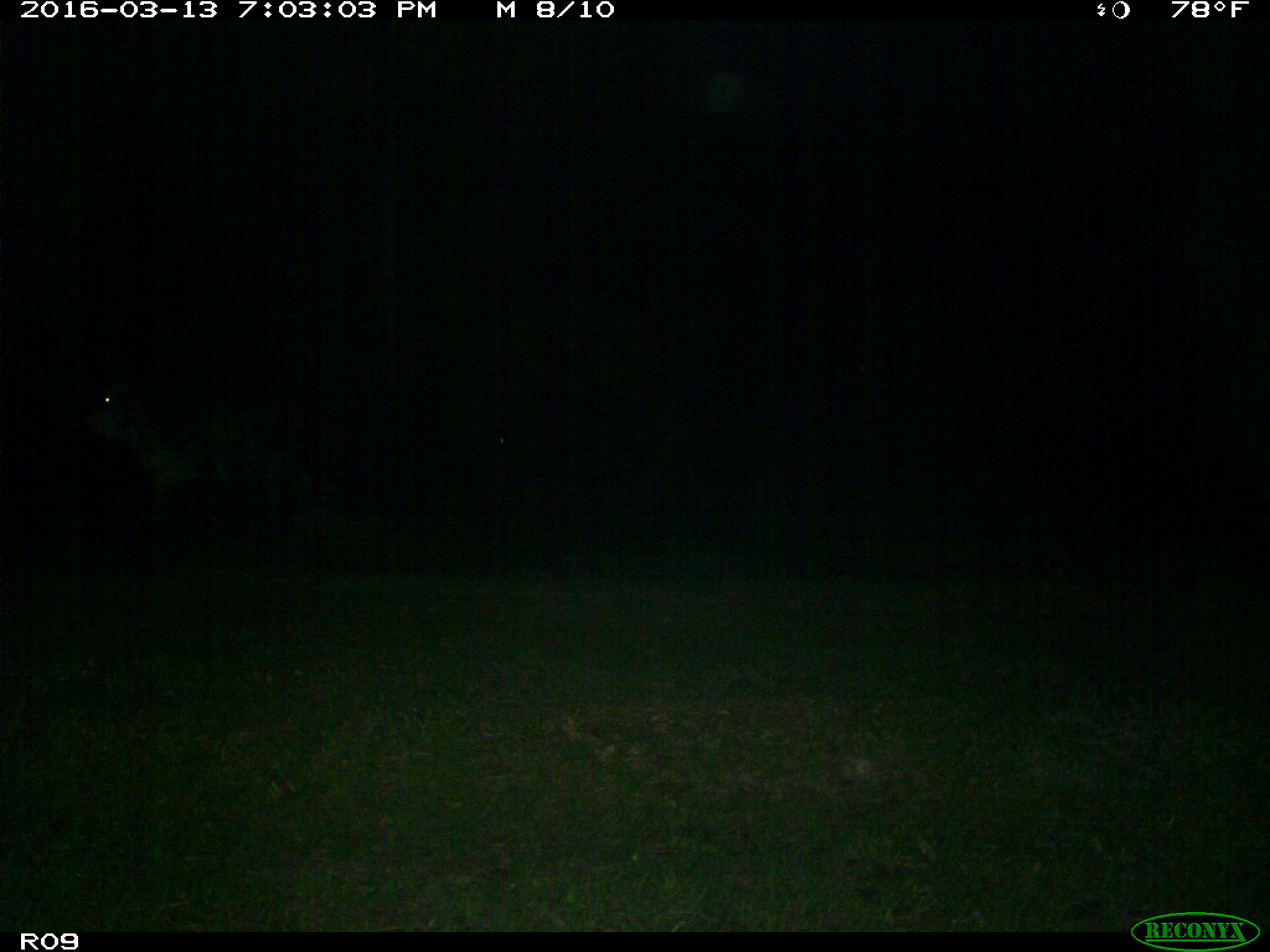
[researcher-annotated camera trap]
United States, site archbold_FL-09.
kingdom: Animalia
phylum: Chordata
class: Mammalia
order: Artiodactyla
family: Bovidae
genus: Bos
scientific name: Bos taurus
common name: domestic cow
Bos taurus (domestic cow).